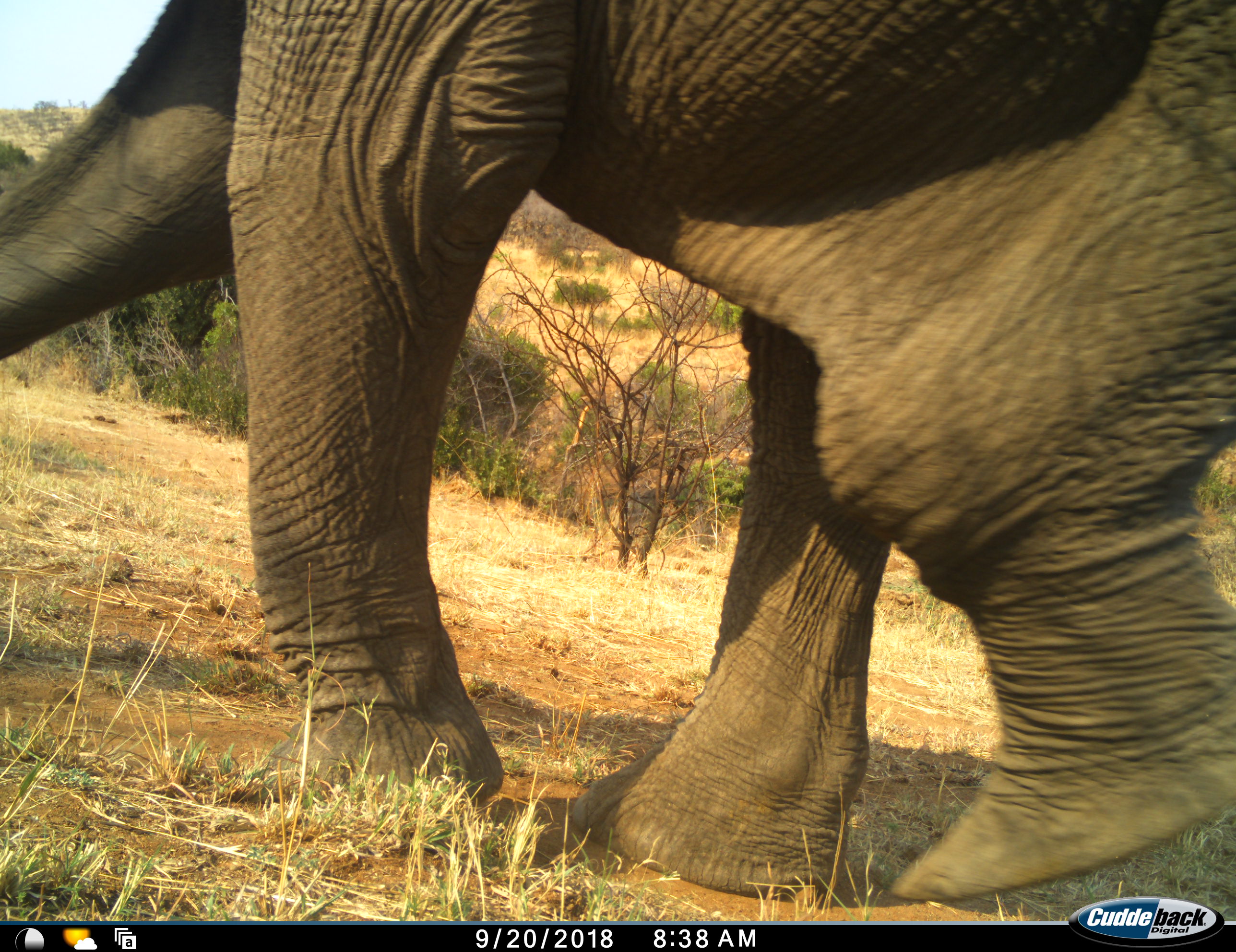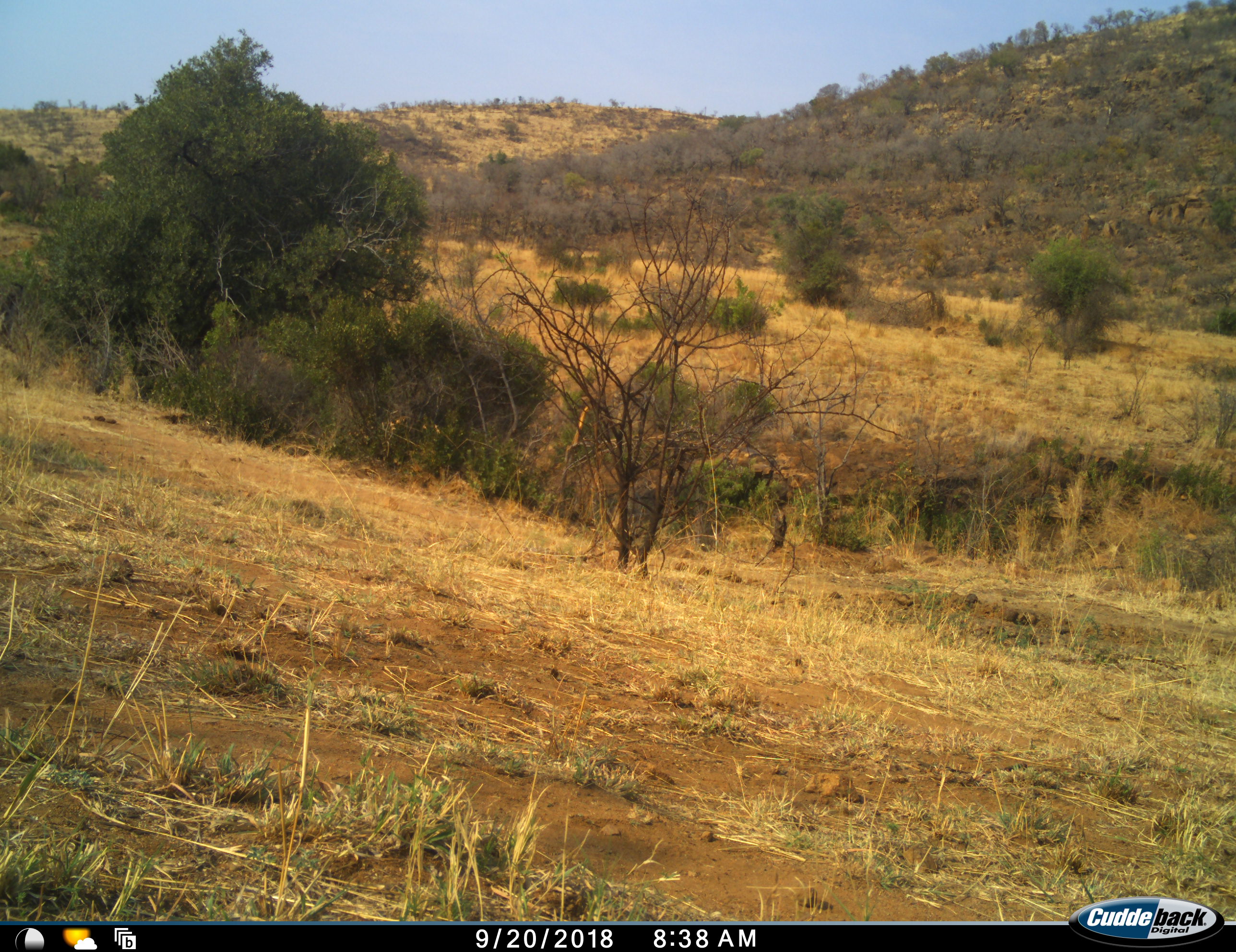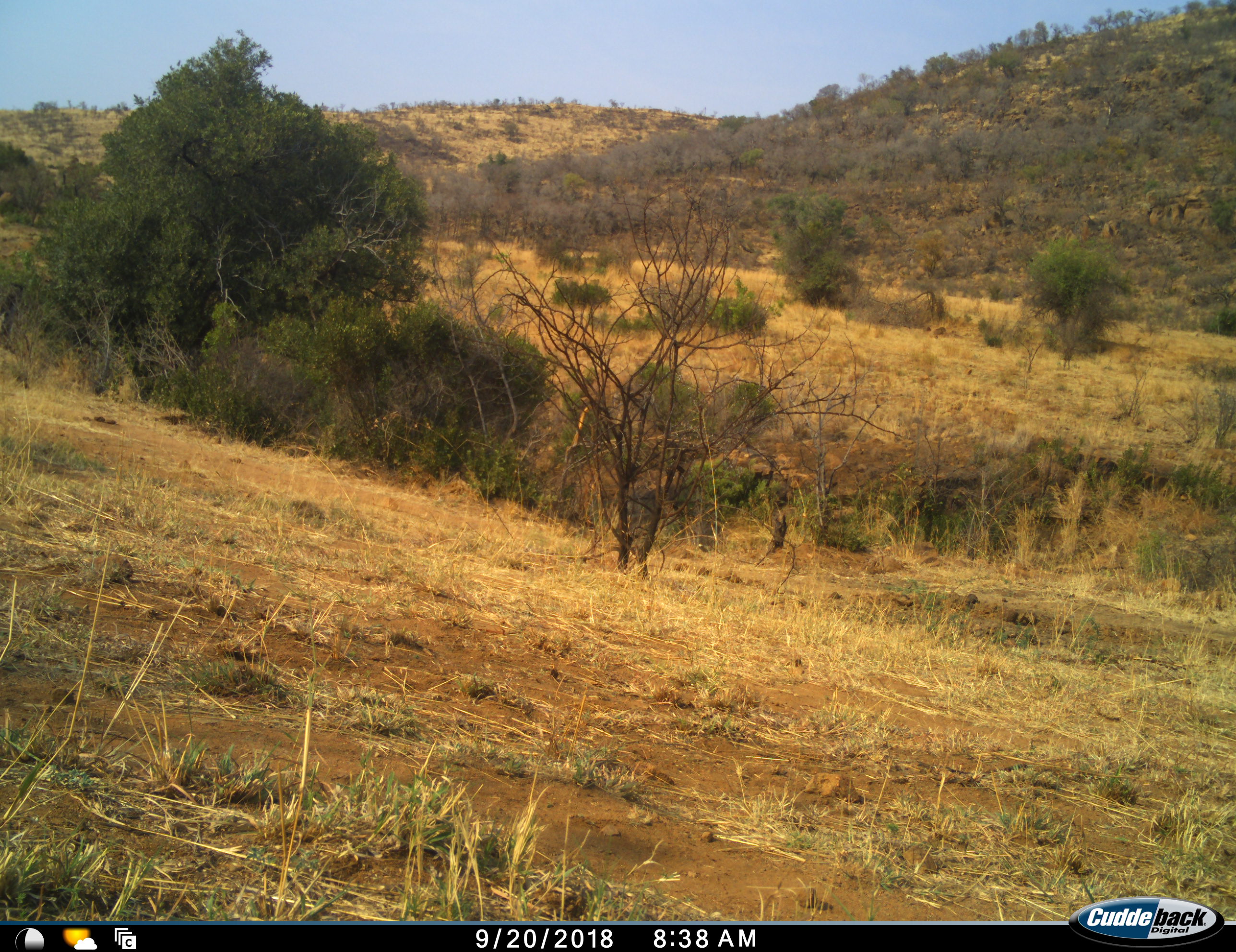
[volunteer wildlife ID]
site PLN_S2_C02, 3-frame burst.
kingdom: Animalia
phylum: Chordata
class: Mammalia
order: Proboscidea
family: Elephantidae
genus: Loxodonta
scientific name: Loxodonta africana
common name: african bush elephant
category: elephant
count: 1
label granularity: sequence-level